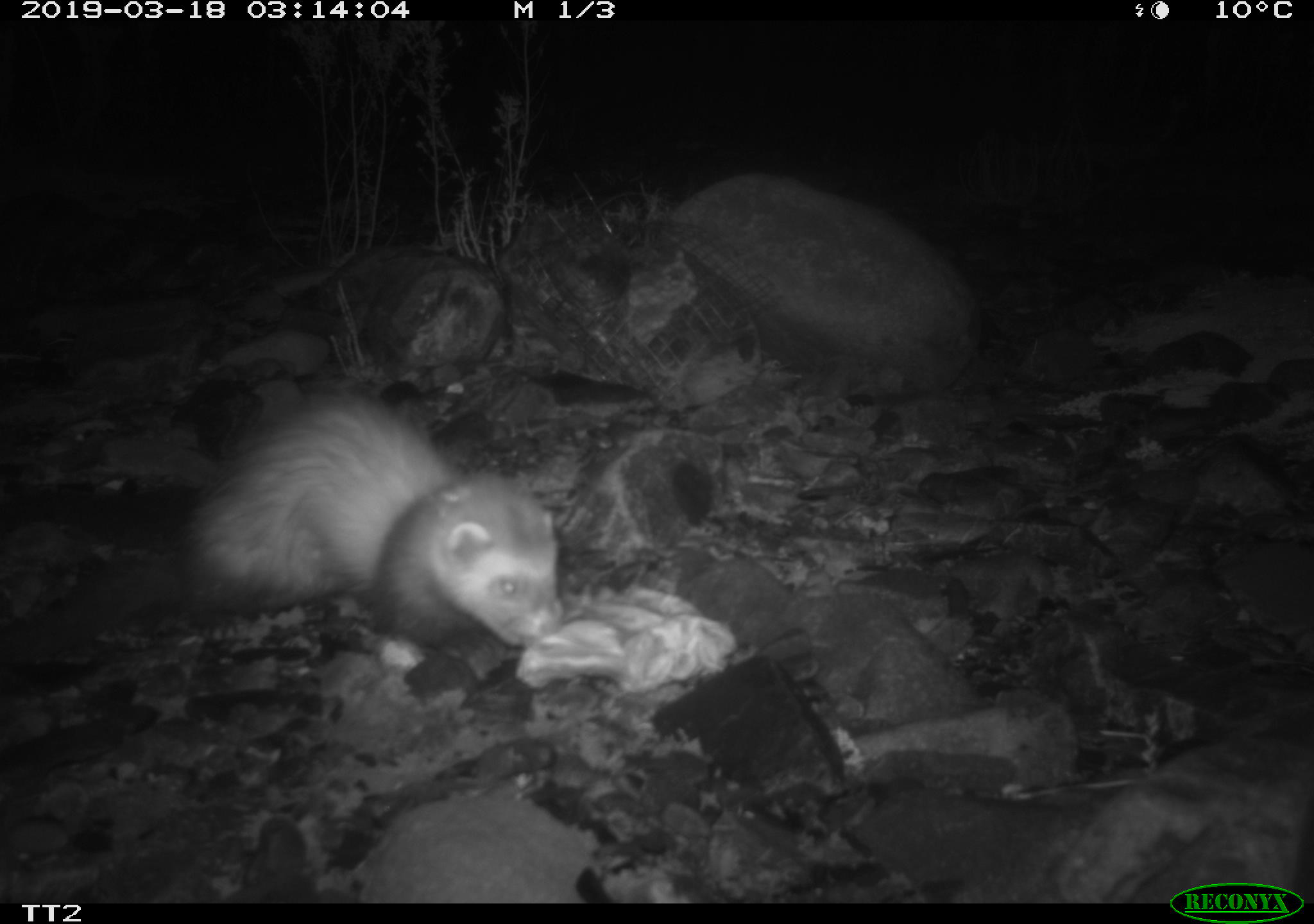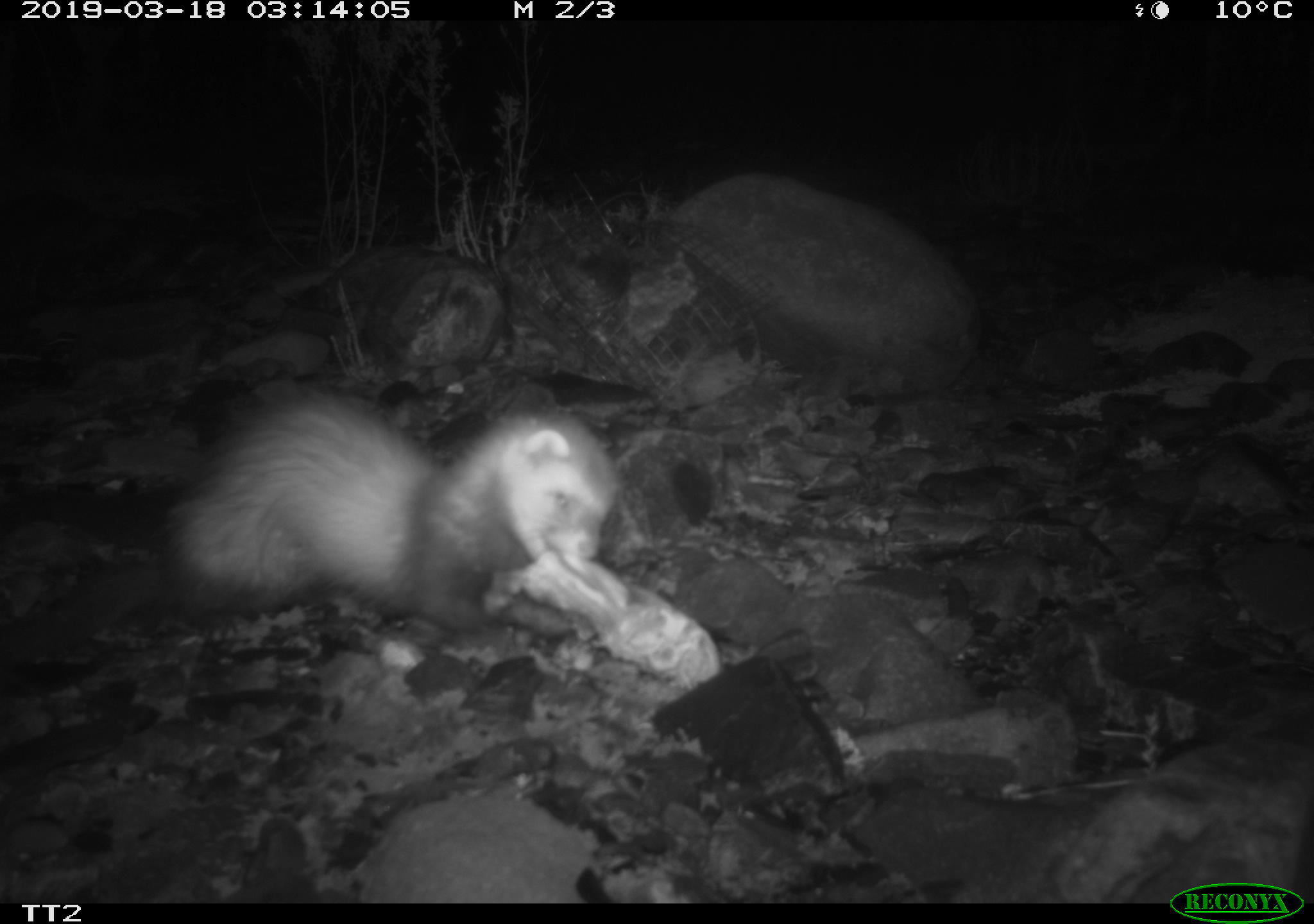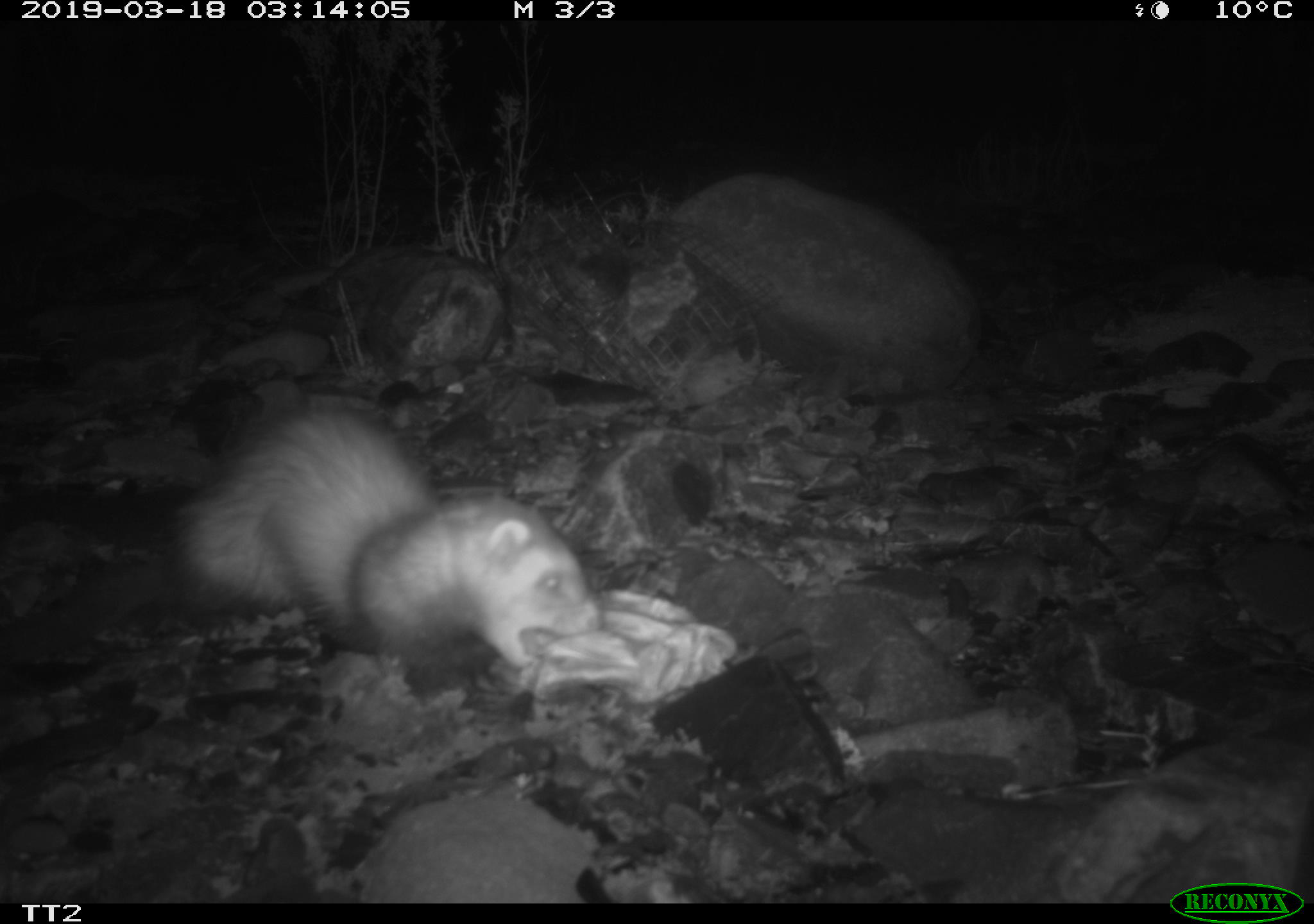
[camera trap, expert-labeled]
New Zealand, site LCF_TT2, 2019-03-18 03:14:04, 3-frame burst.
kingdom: Animalia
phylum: Chordata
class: Mammalia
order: Carnivora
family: Mustelidae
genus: Mustela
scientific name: Mustela furo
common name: ferret